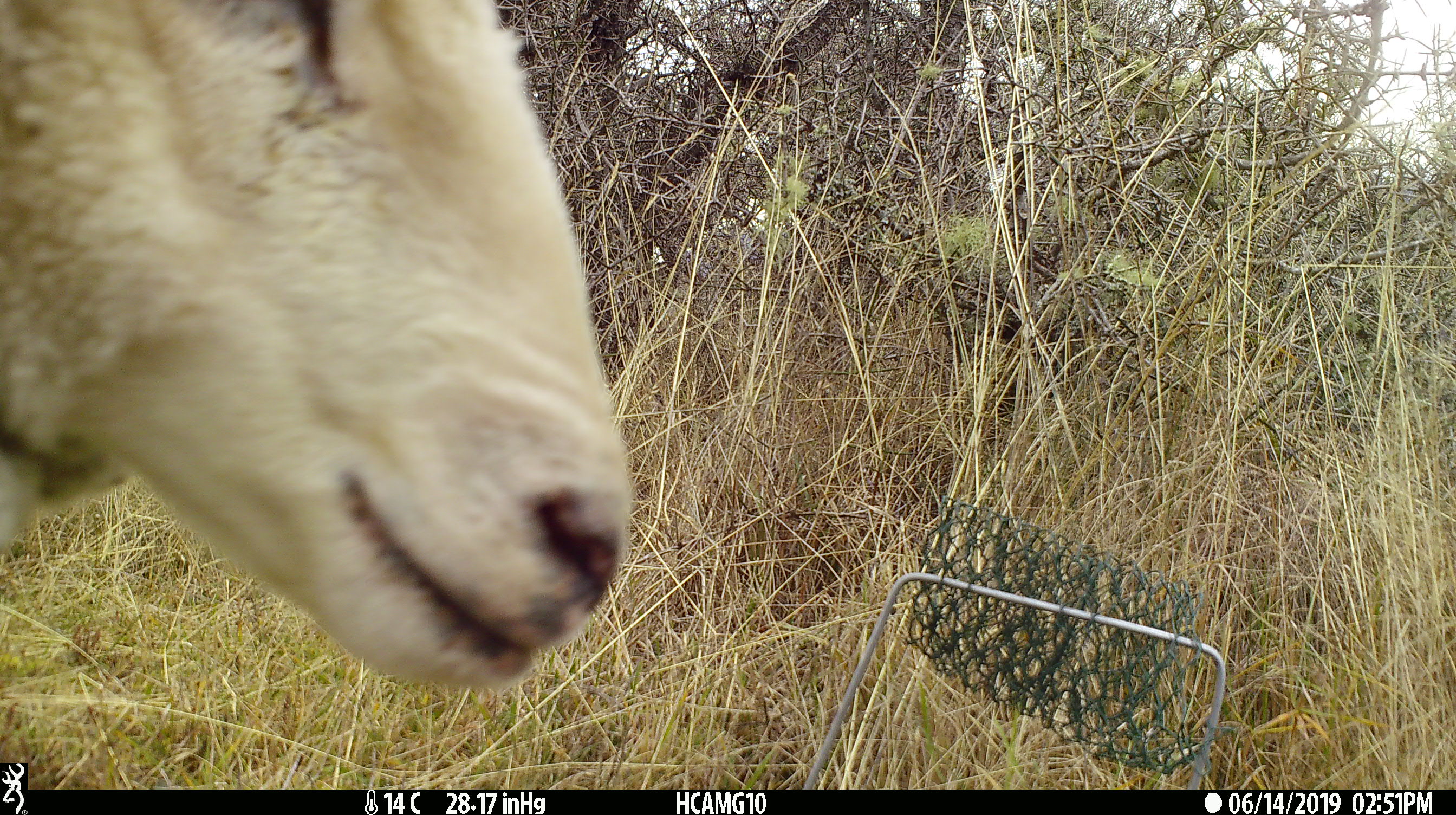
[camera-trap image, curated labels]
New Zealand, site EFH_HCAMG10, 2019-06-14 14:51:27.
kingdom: Animalia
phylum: Chordata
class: Mammalia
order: Artiodactyla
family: Bovidae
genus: Ovis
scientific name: Ovis aries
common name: domestic sheep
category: sheep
Sheep (domestic sheep) (Ovis aries).